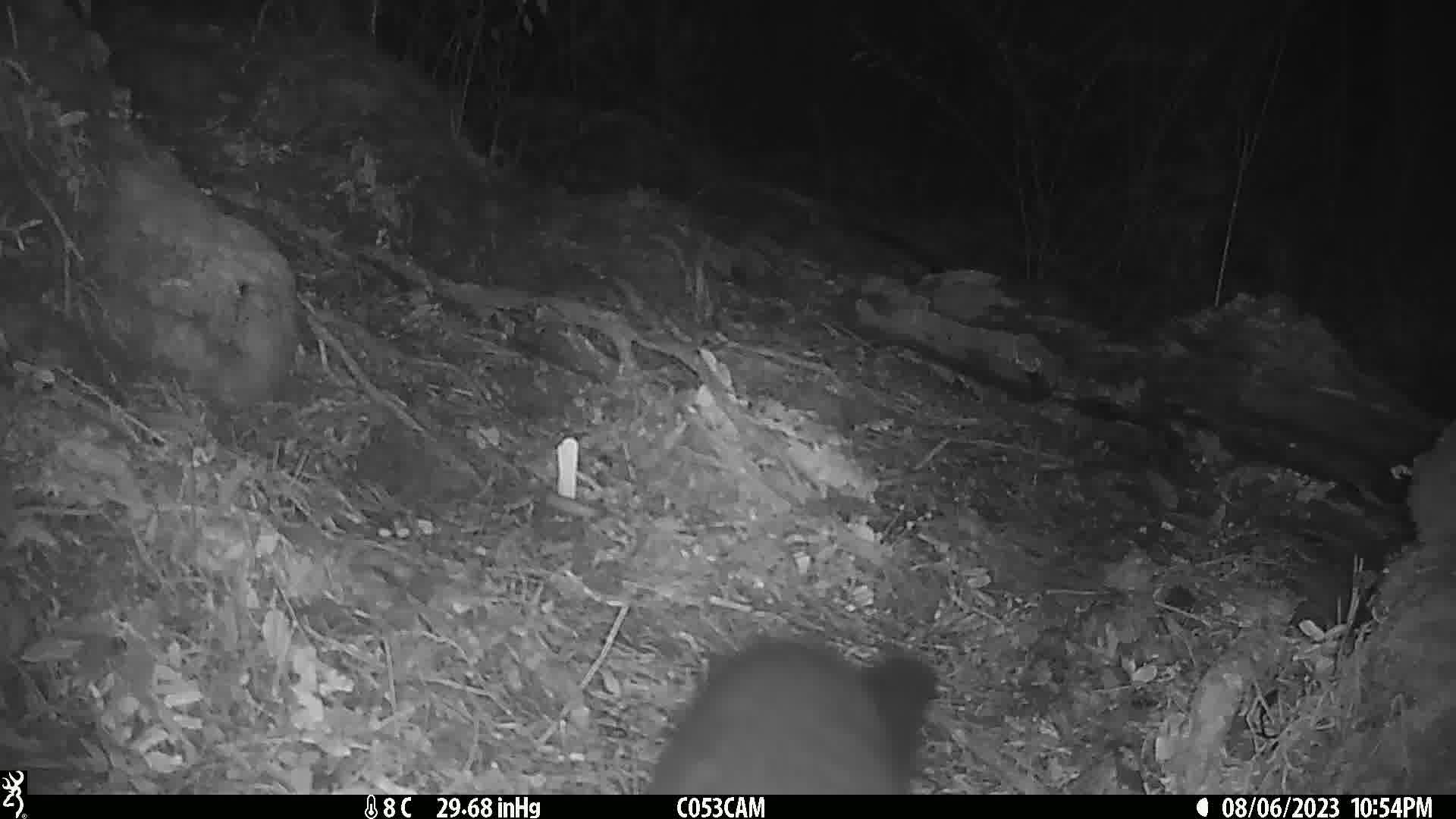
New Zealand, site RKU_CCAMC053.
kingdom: Animalia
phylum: Chordata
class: Mammalia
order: Diprotodontia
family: Phalangeridae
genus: Trichosurus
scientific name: Trichosurus vulpecula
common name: common brushtail possum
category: possum